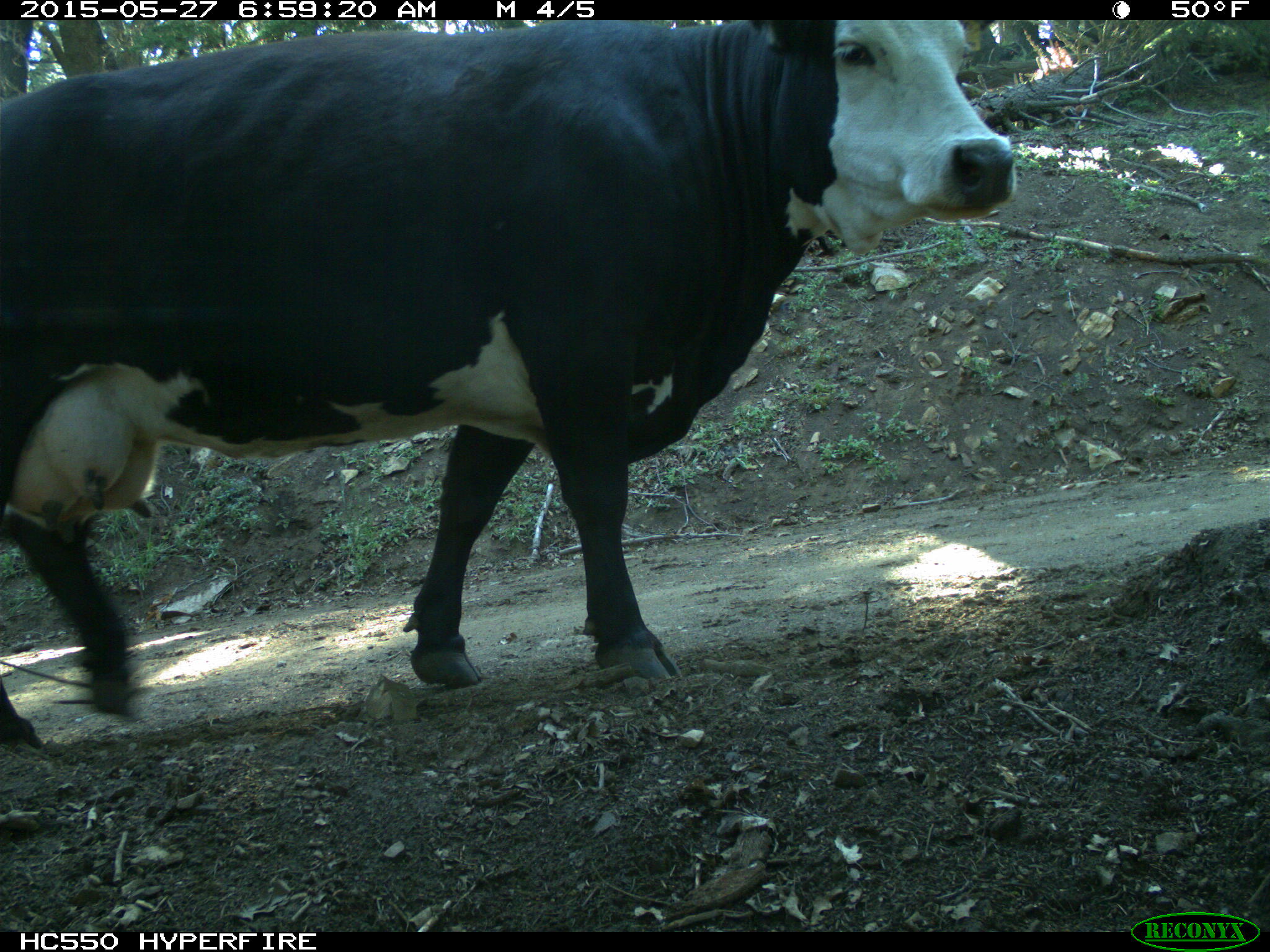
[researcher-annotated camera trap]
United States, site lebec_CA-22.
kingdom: Animalia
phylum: Chordata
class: Mammalia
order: Artiodactyla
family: Bovidae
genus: Bos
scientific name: Bos taurus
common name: domestic cow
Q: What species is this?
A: Bos taurus (domestic cow).